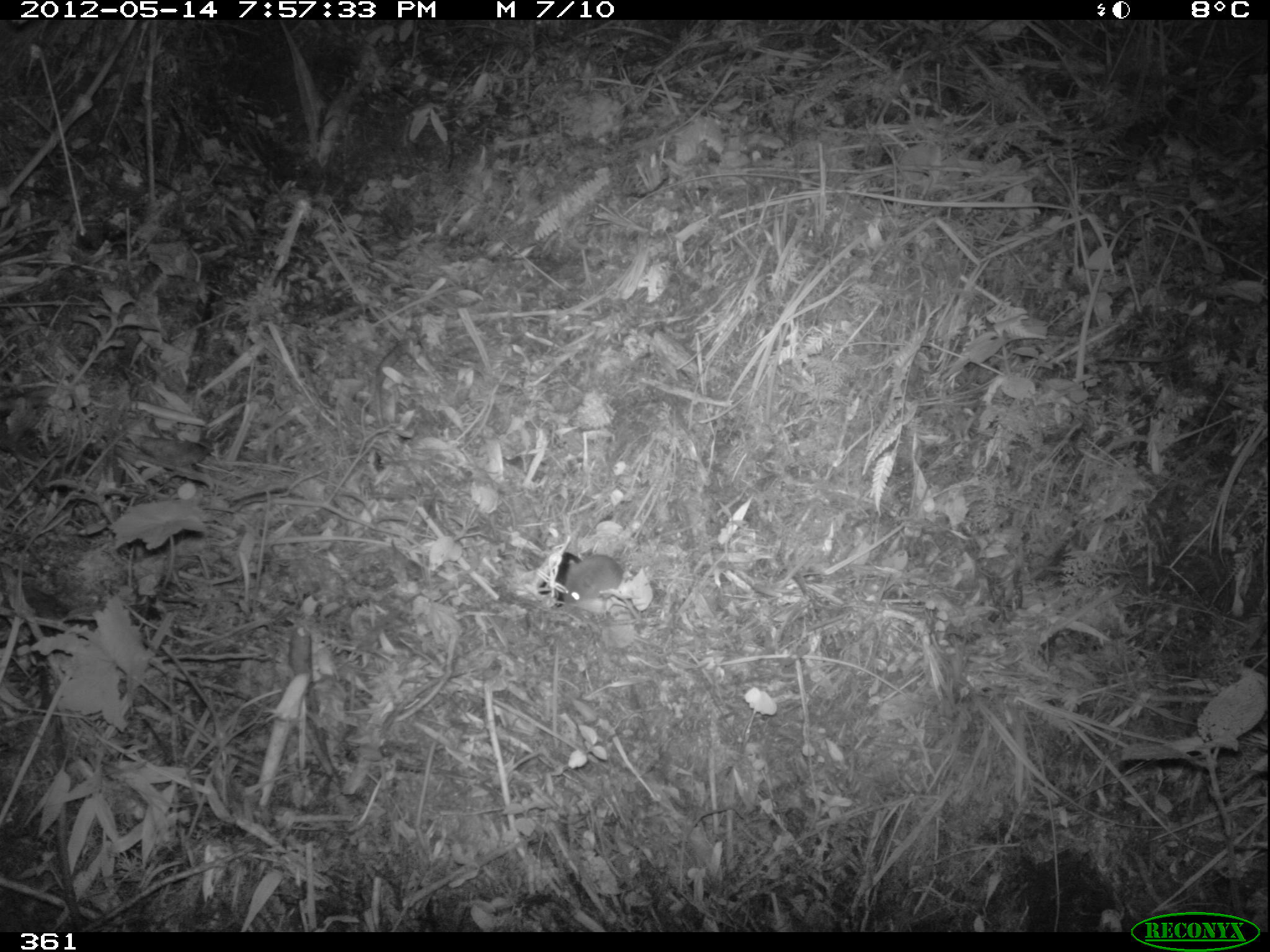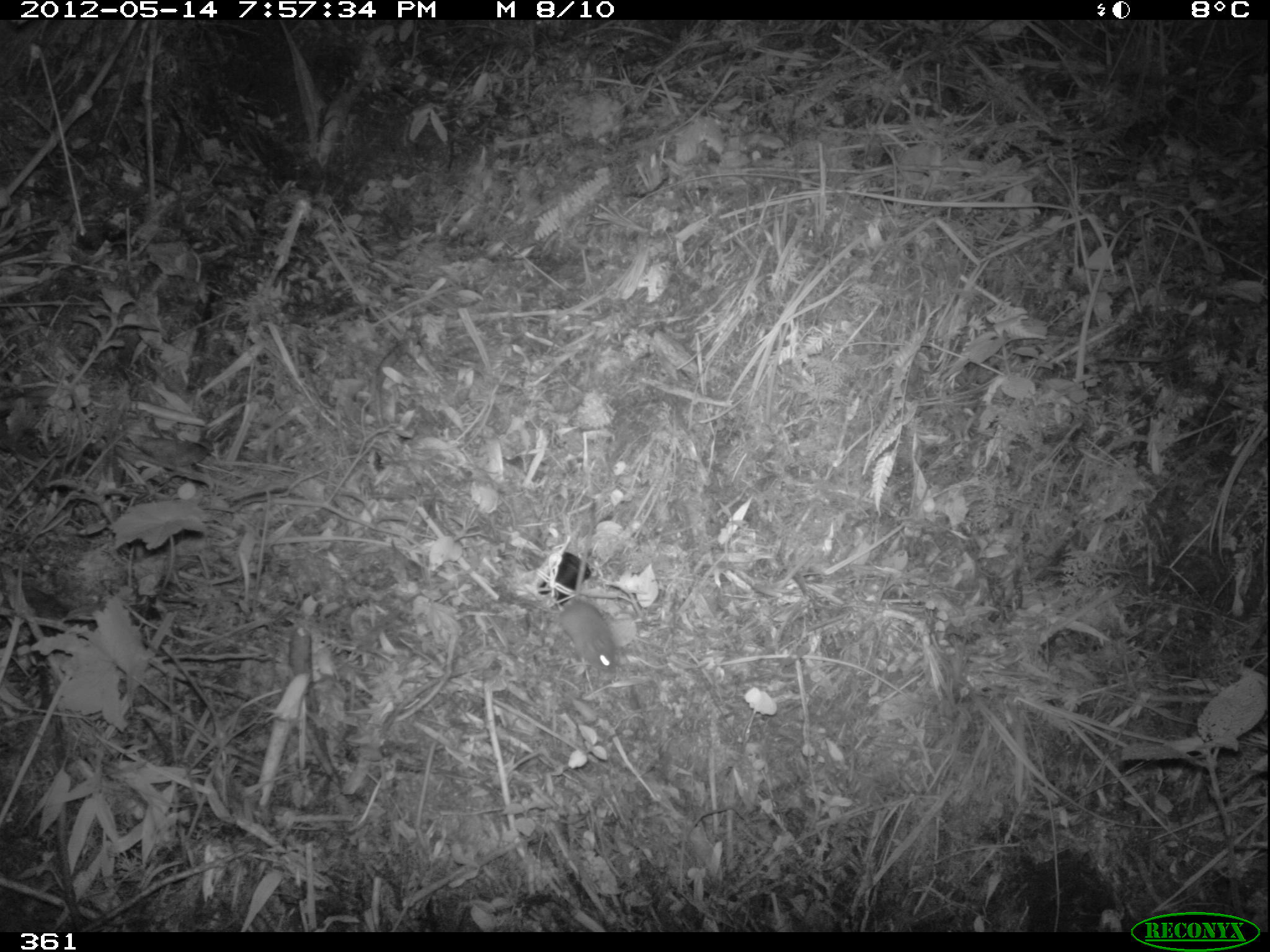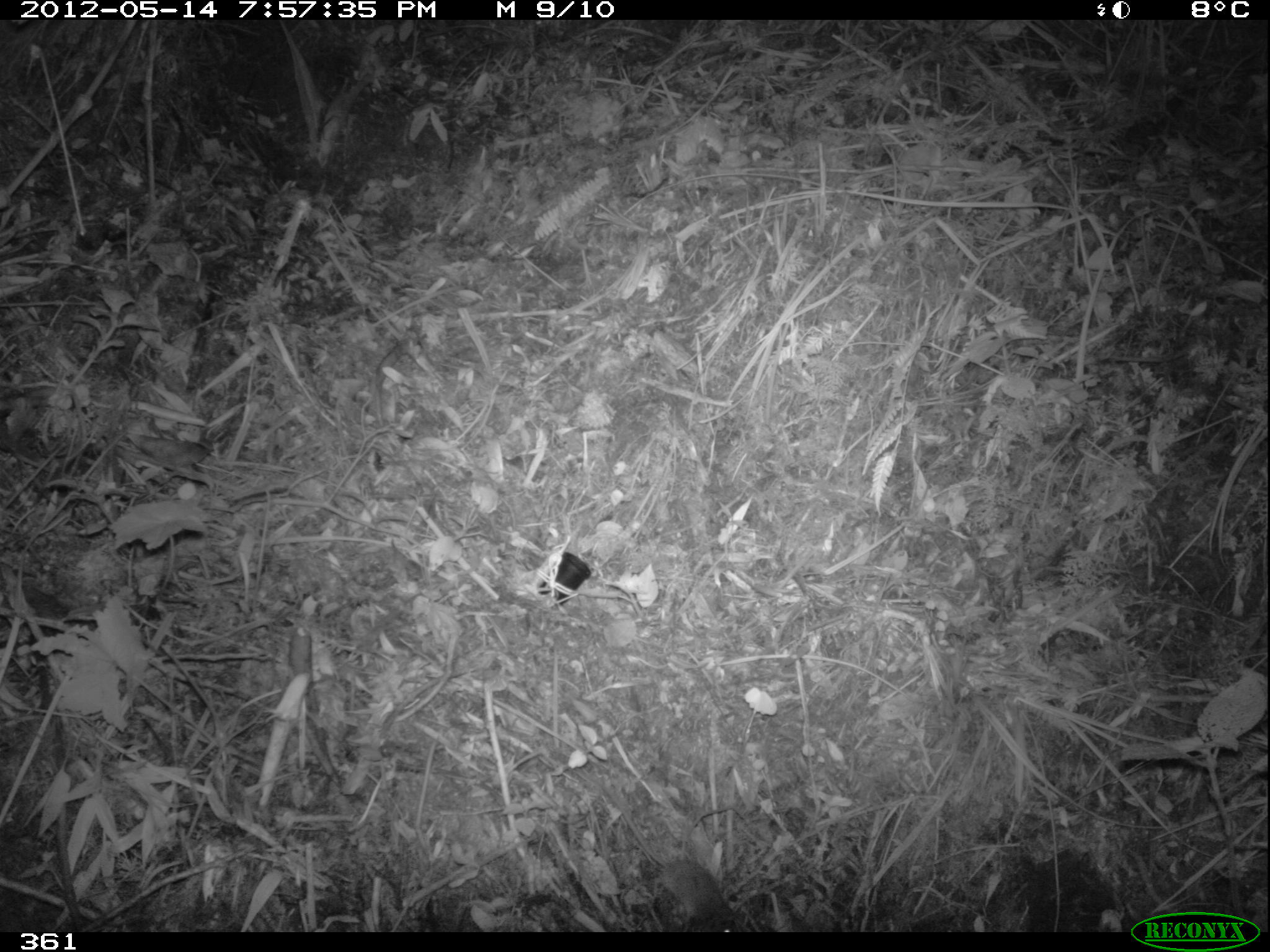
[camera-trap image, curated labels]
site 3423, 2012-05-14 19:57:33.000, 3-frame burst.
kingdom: Animalia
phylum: Chordata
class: Mammalia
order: Rodentia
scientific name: Rodentia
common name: rodents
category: unknown rodent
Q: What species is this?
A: Unknown rodent (rodents) (Rodentia).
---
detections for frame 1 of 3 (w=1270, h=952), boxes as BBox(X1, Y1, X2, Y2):
unknown rodent: BBox(563, 554, 624, 610)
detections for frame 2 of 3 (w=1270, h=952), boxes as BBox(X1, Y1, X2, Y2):
unknown rodent: BBox(497, 589, 618, 676)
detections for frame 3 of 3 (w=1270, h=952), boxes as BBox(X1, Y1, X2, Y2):
unknown rodent: BBox(589, 771, 745, 933)